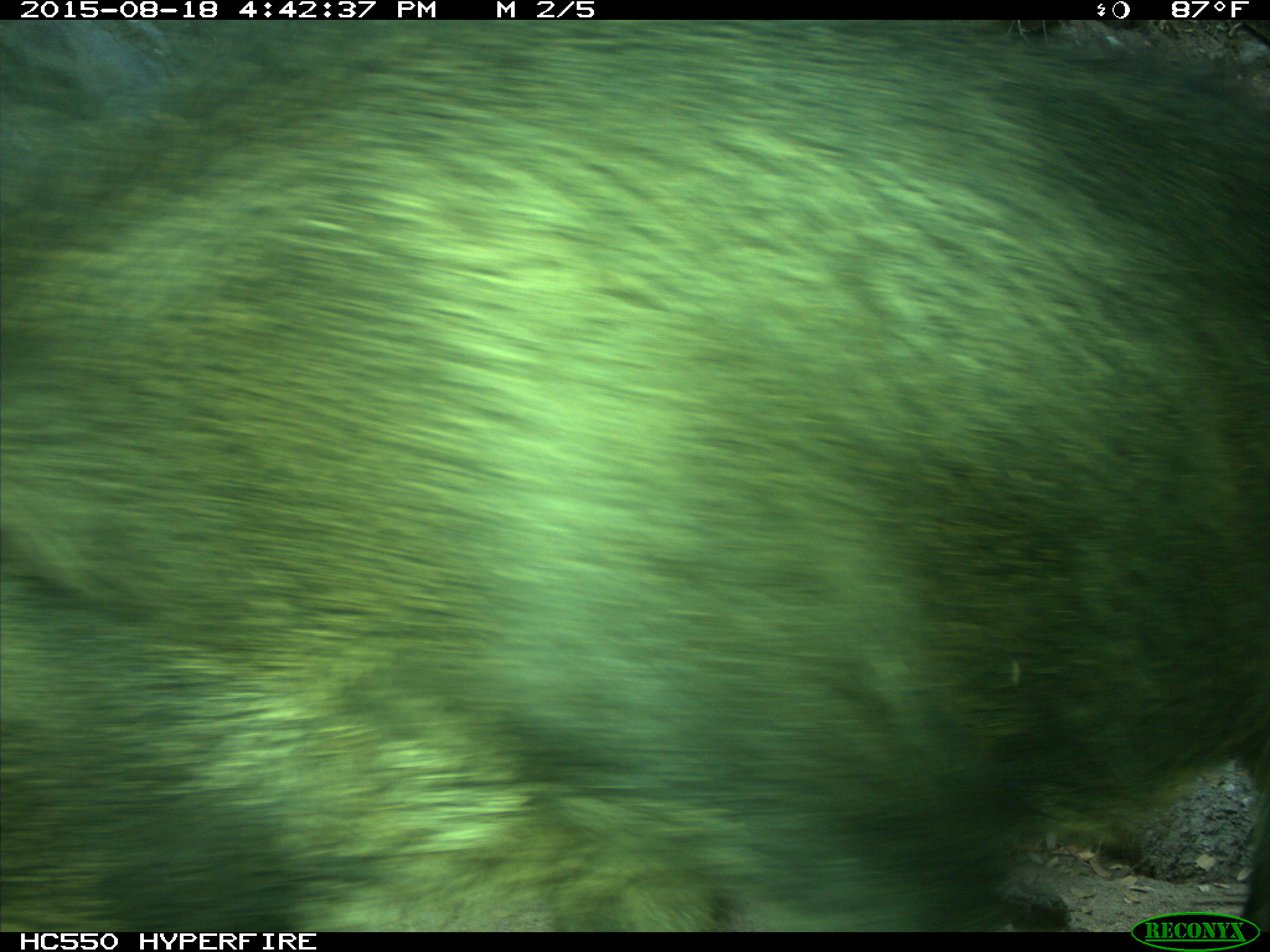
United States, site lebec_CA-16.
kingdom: Animalia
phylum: Chordata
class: Mammalia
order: Artiodactyla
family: Suidae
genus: Sus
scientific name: Sus scrofa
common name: wild boar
Sus scrofa (wild boar).